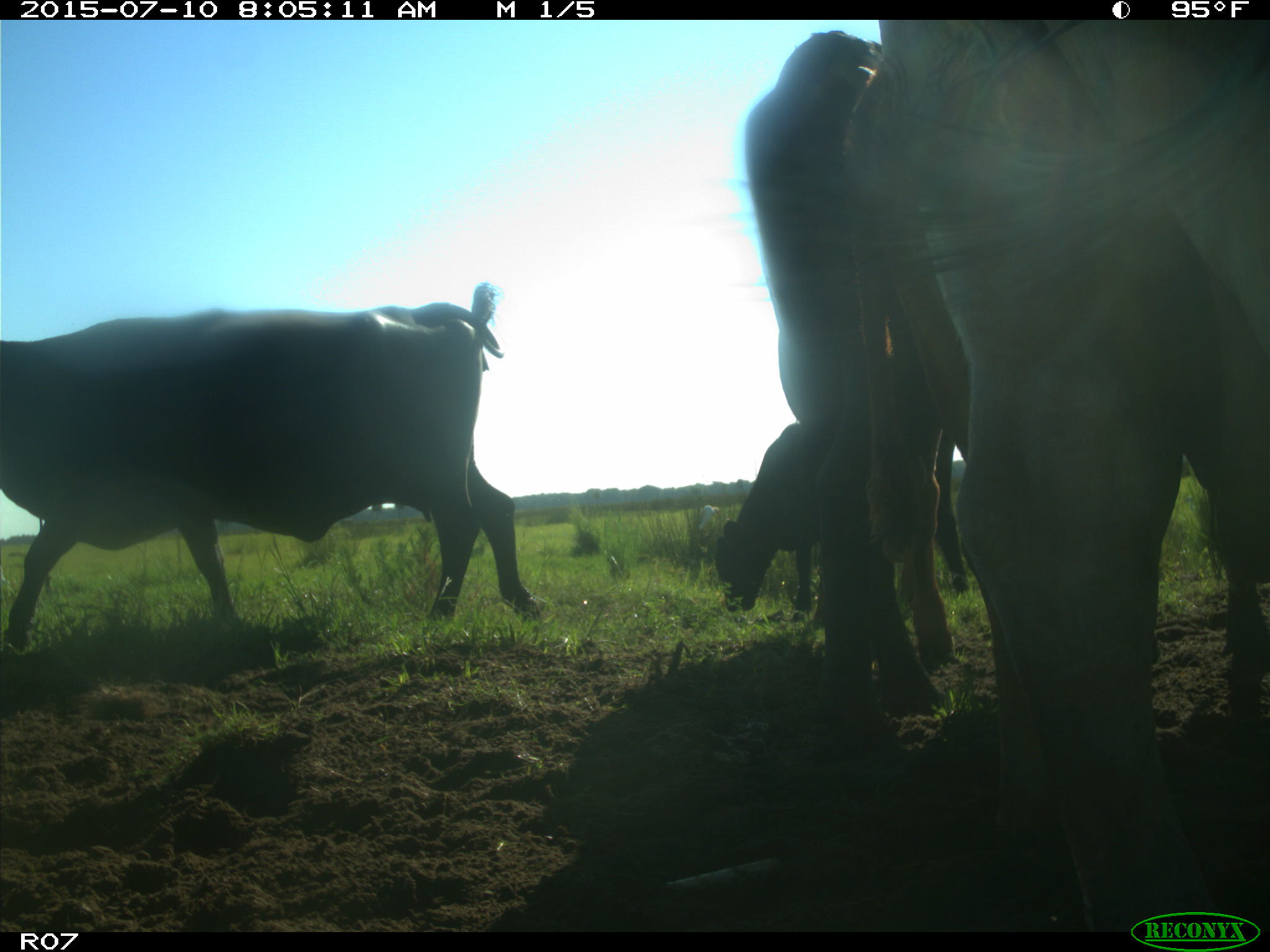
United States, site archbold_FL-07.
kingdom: Animalia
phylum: Chordata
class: Mammalia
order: Artiodactyla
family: Bovidae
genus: Bos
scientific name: Bos taurus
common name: domestic cow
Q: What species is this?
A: Bos taurus (domestic cow).